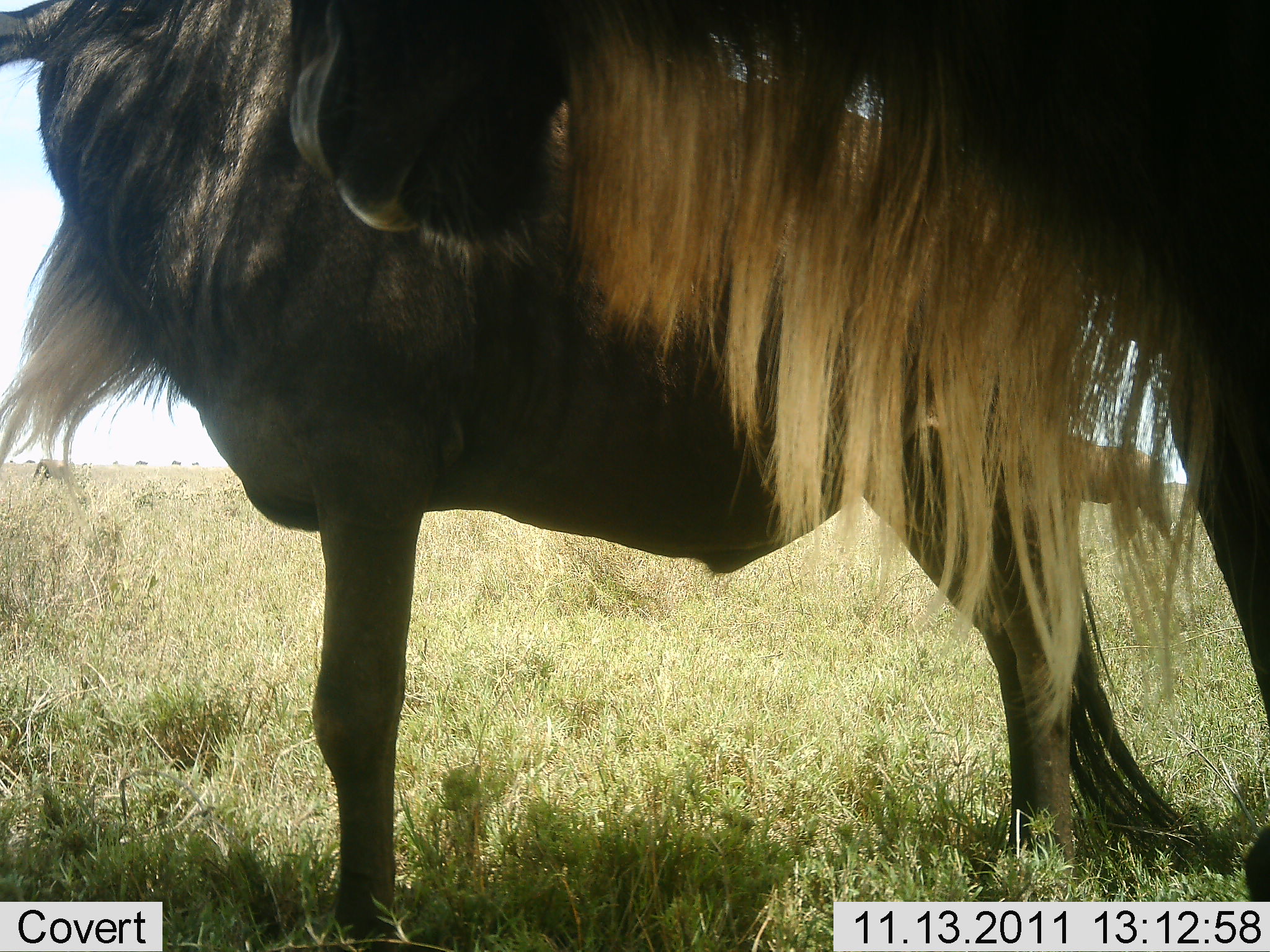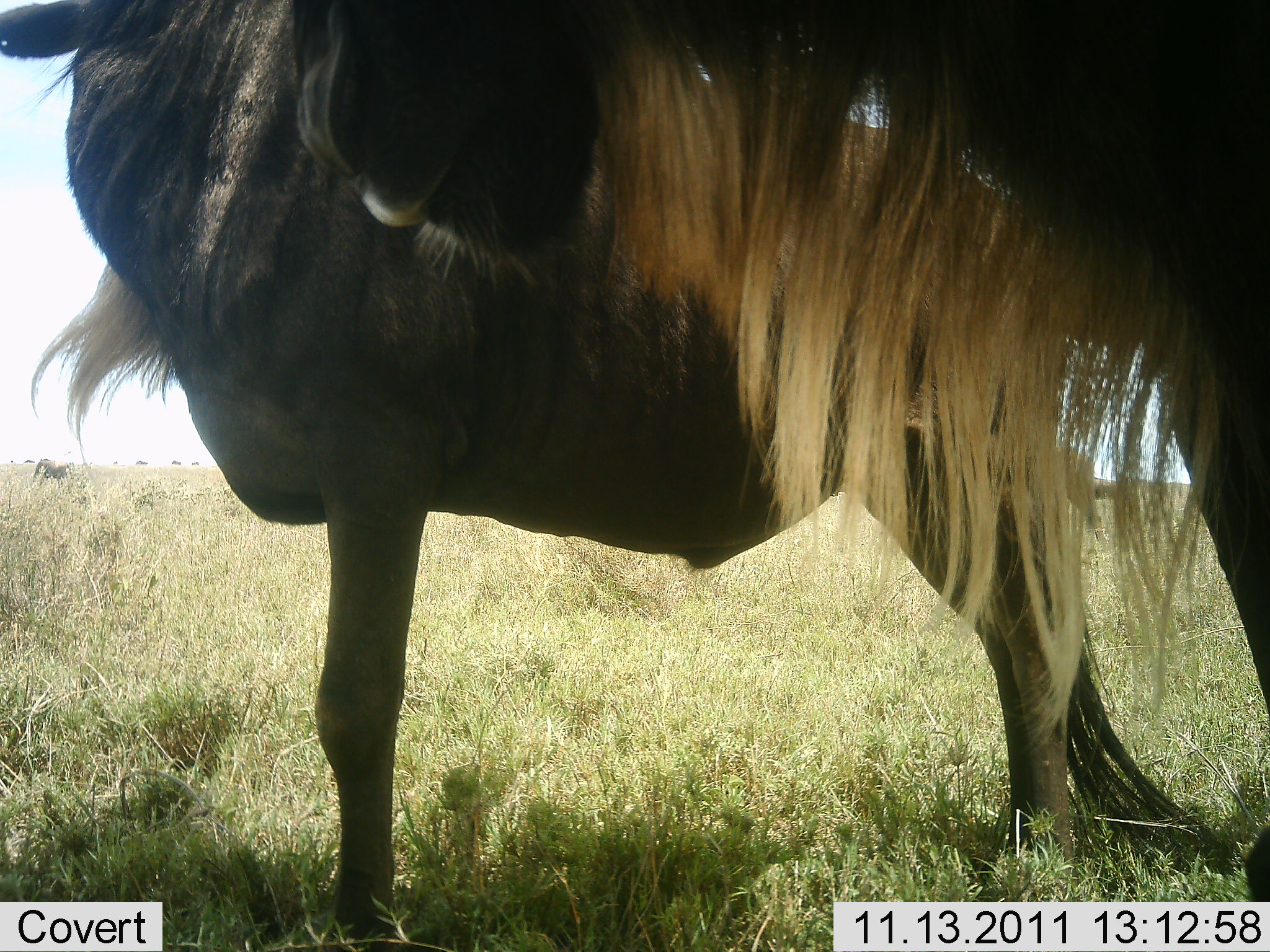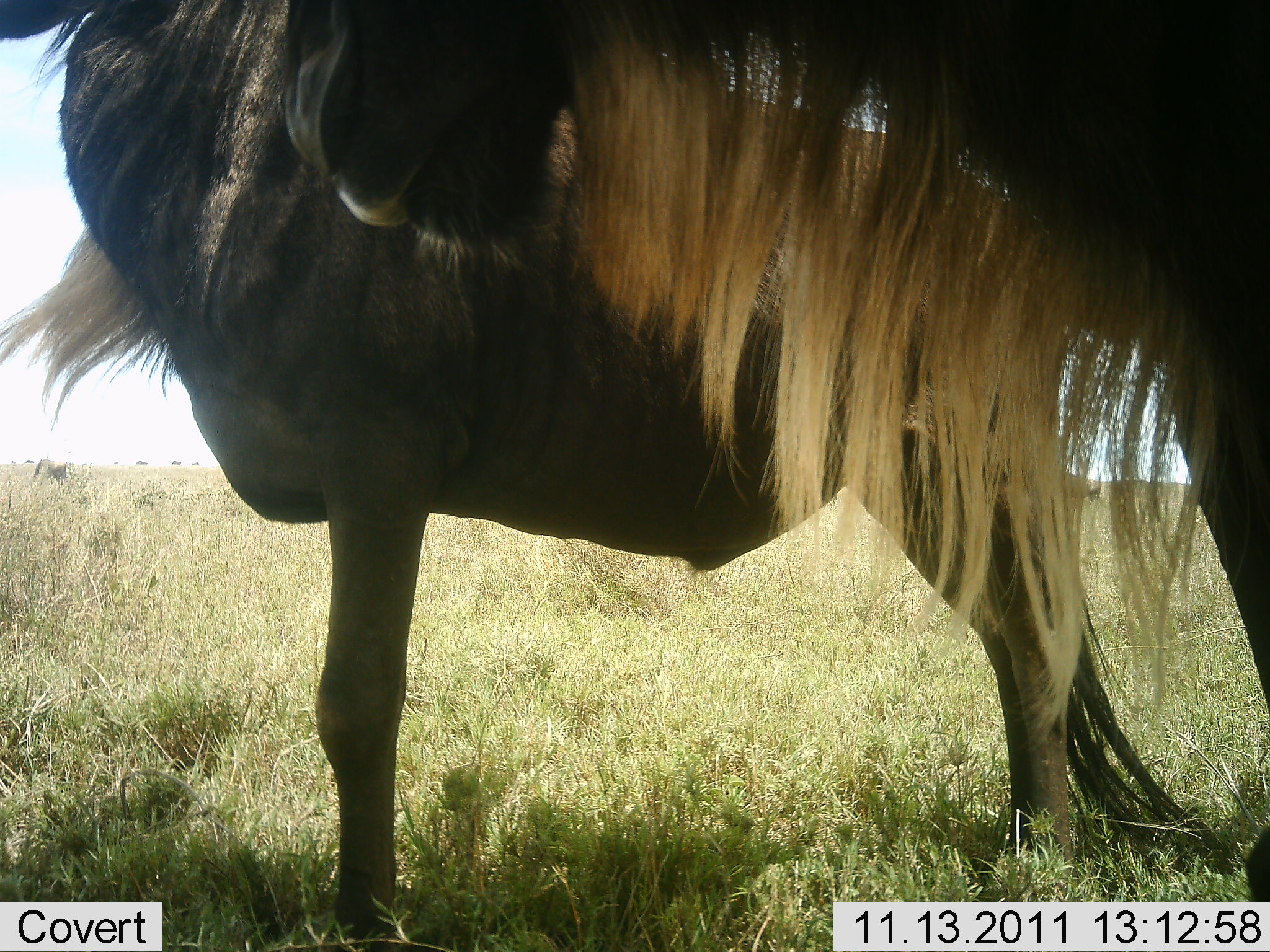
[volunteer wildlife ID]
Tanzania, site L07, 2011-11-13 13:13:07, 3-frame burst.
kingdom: Animalia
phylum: Chordata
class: Mammalia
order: Artiodactyla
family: Bovidae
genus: Connochaetes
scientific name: Connochaetes taurinus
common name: blue wildebeest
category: wildebeest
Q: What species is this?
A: Wildebeest (blue wildebeest) (Connochaetes taurinus).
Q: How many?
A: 2.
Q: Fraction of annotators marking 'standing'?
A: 88%.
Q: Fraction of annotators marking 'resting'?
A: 0%.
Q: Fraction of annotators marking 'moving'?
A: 12%.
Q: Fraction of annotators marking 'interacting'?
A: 6%.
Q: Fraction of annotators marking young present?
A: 0%.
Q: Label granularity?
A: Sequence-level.